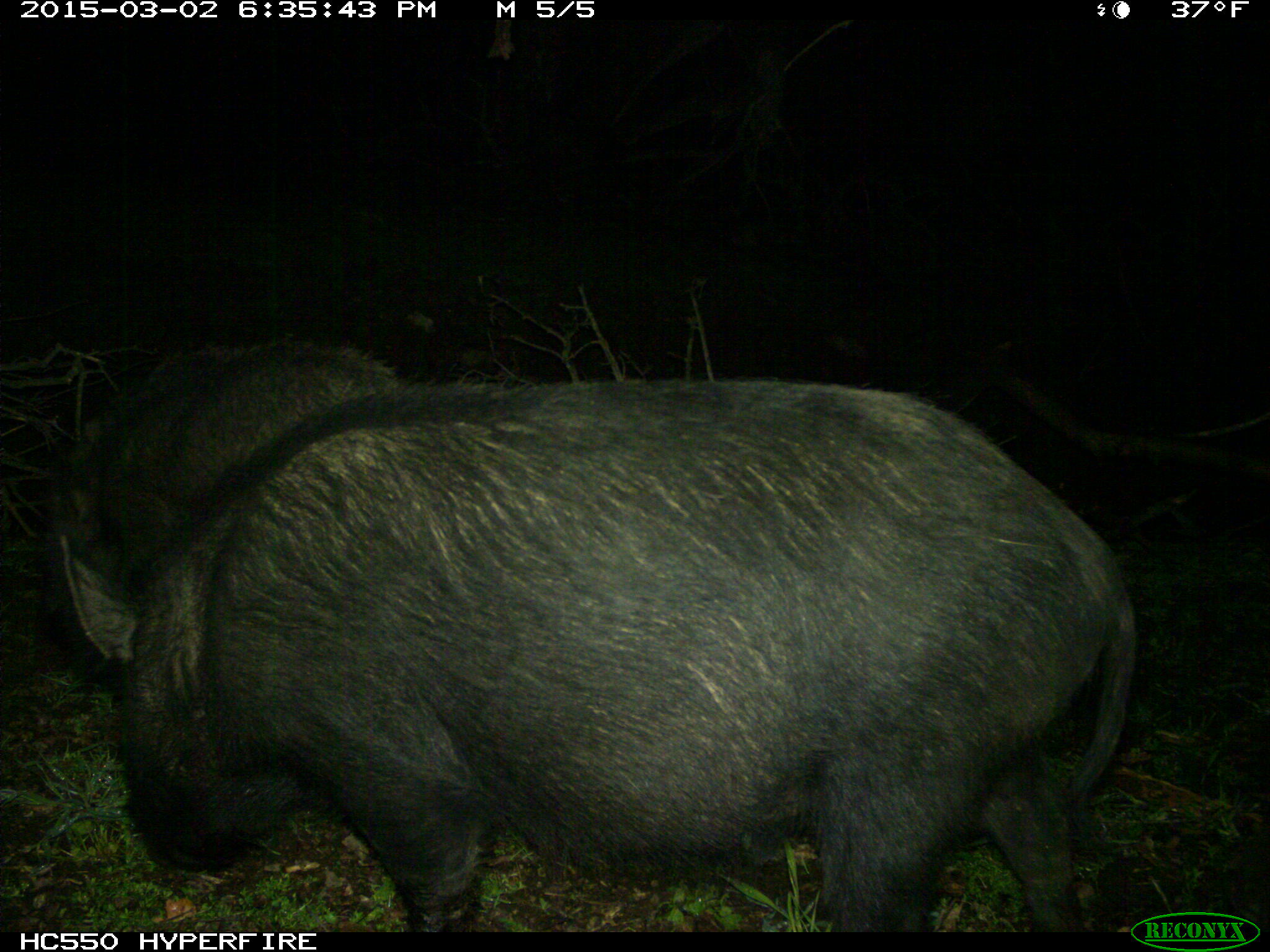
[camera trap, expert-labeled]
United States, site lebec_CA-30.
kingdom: Animalia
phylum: Chordata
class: Mammalia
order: Artiodactyla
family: Suidae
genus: Sus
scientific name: Sus scrofa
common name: wild boar